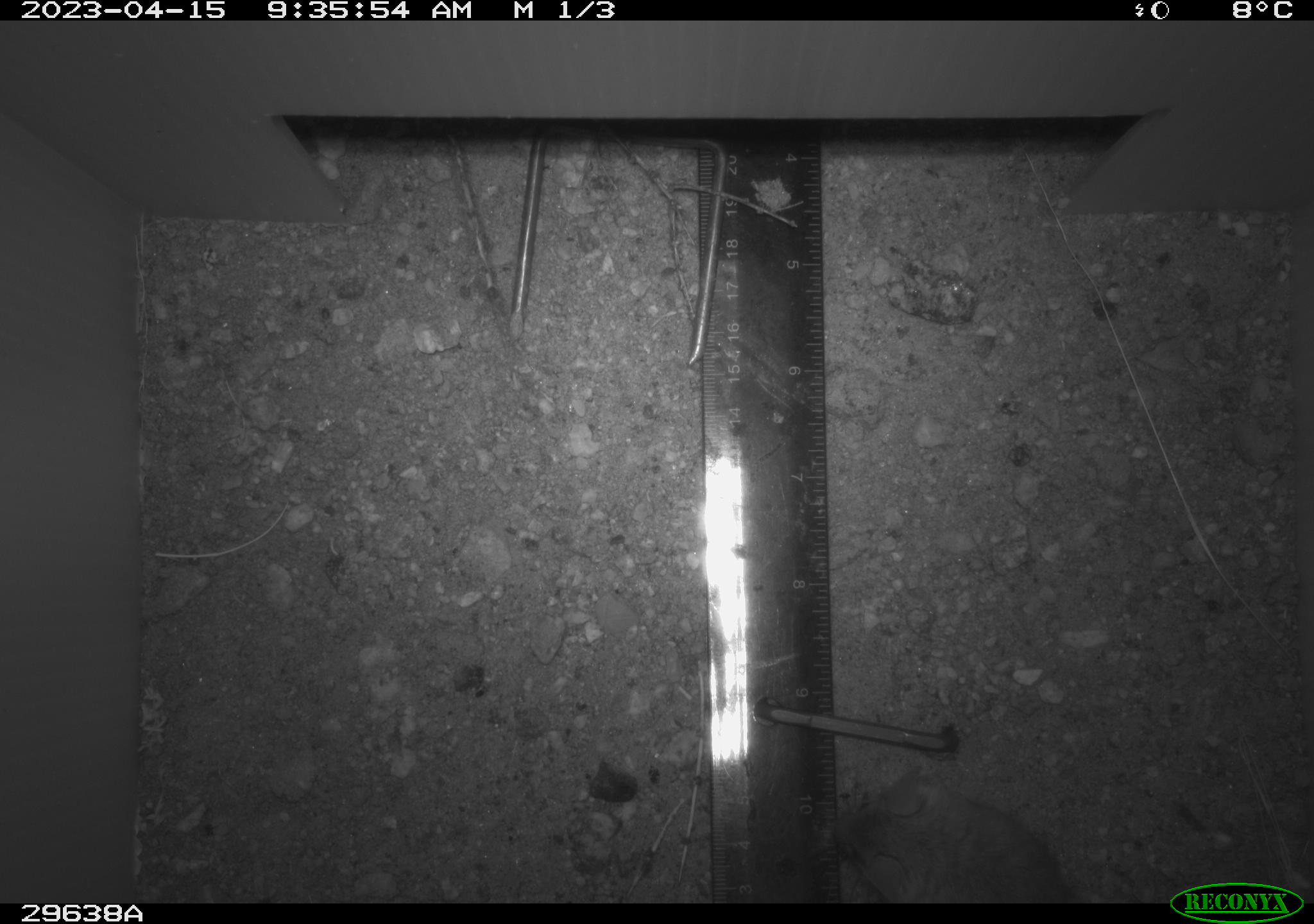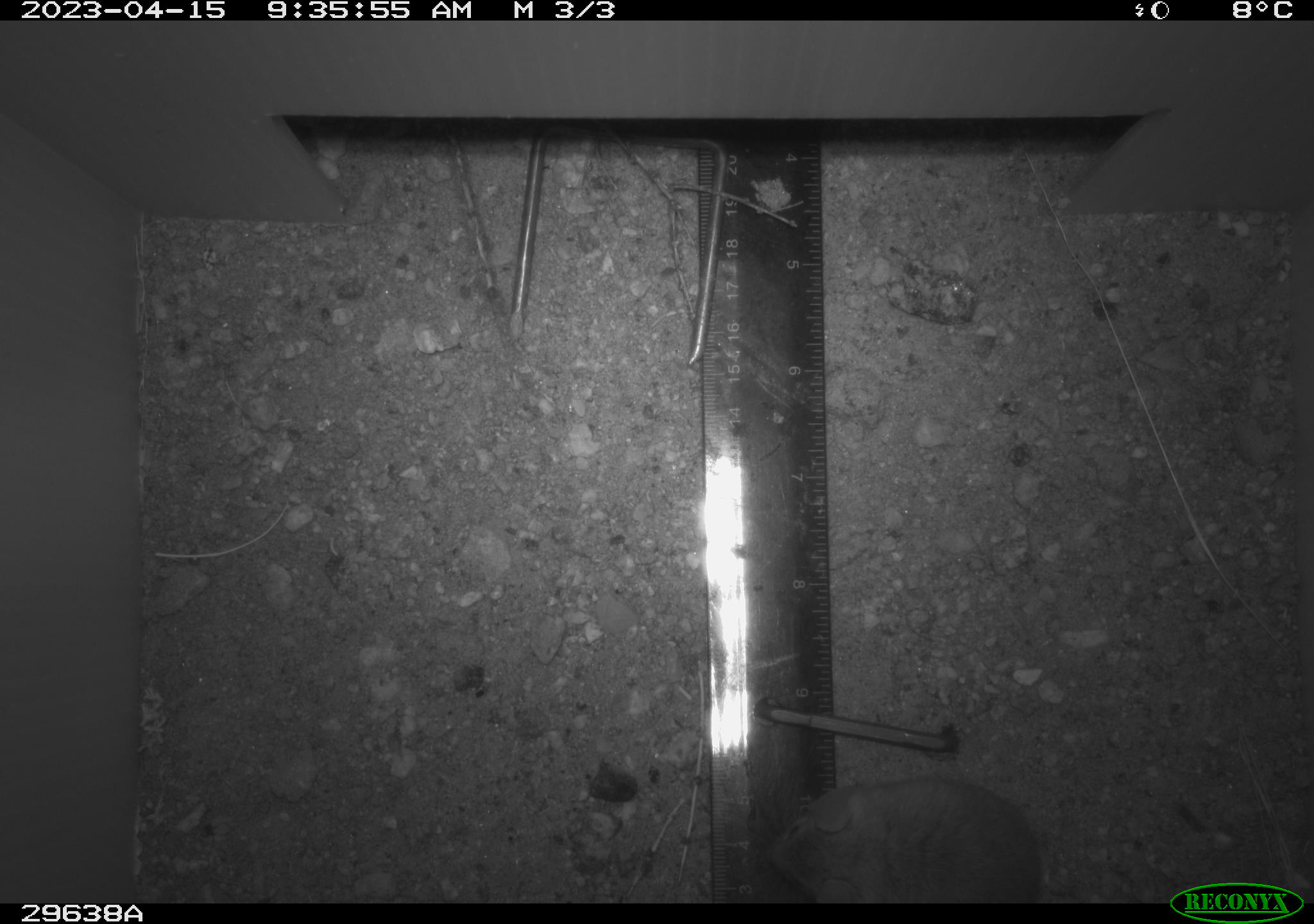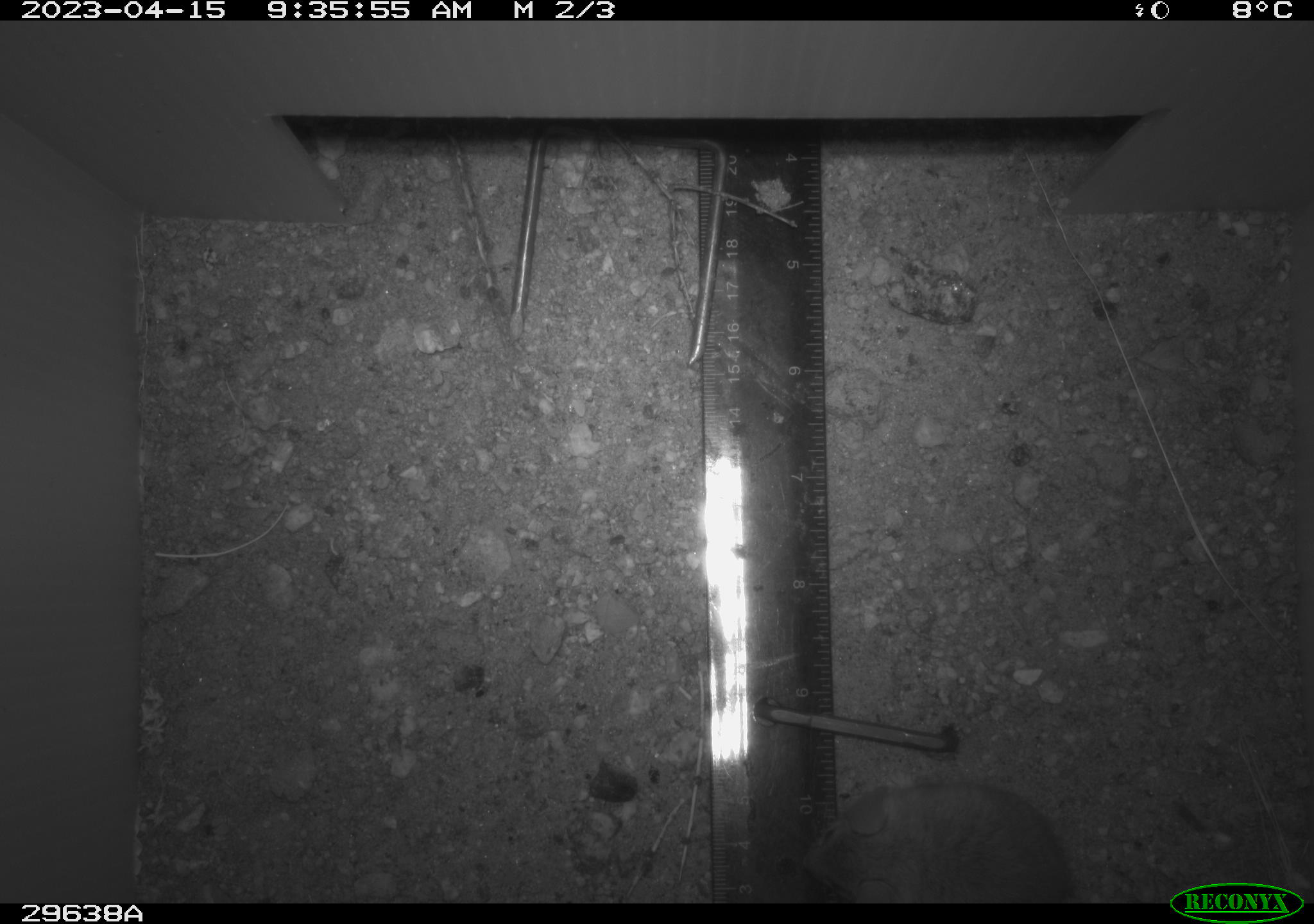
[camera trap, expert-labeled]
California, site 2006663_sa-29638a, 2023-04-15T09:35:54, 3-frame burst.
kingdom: Animalia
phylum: Chordata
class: Mammalia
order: Rodentia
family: Cricetidae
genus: Neotoma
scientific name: Neotoma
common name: pack rat or woodrat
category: neotoma species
Neotoma species (pack rat or woodrat) (Neotoma).